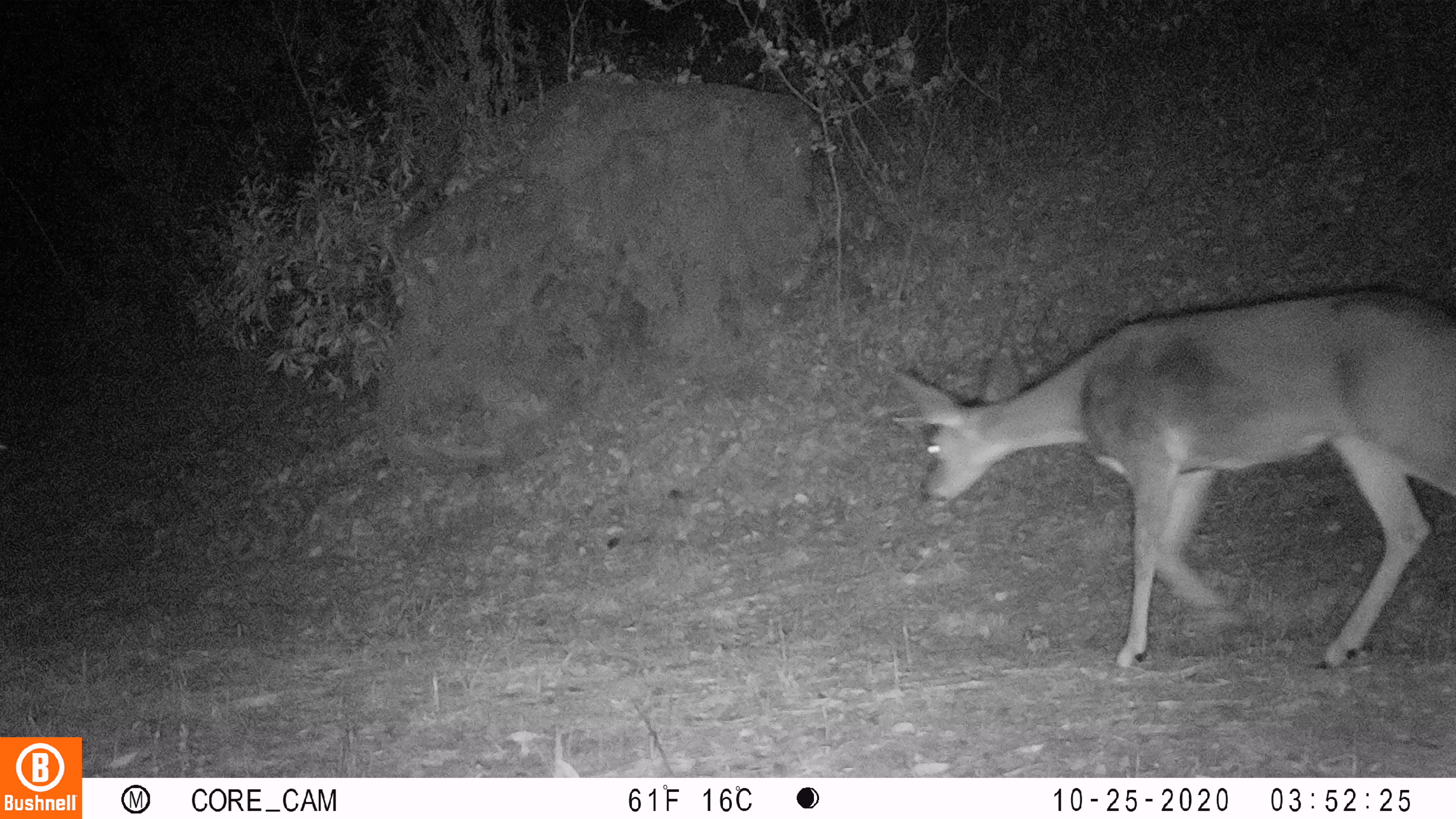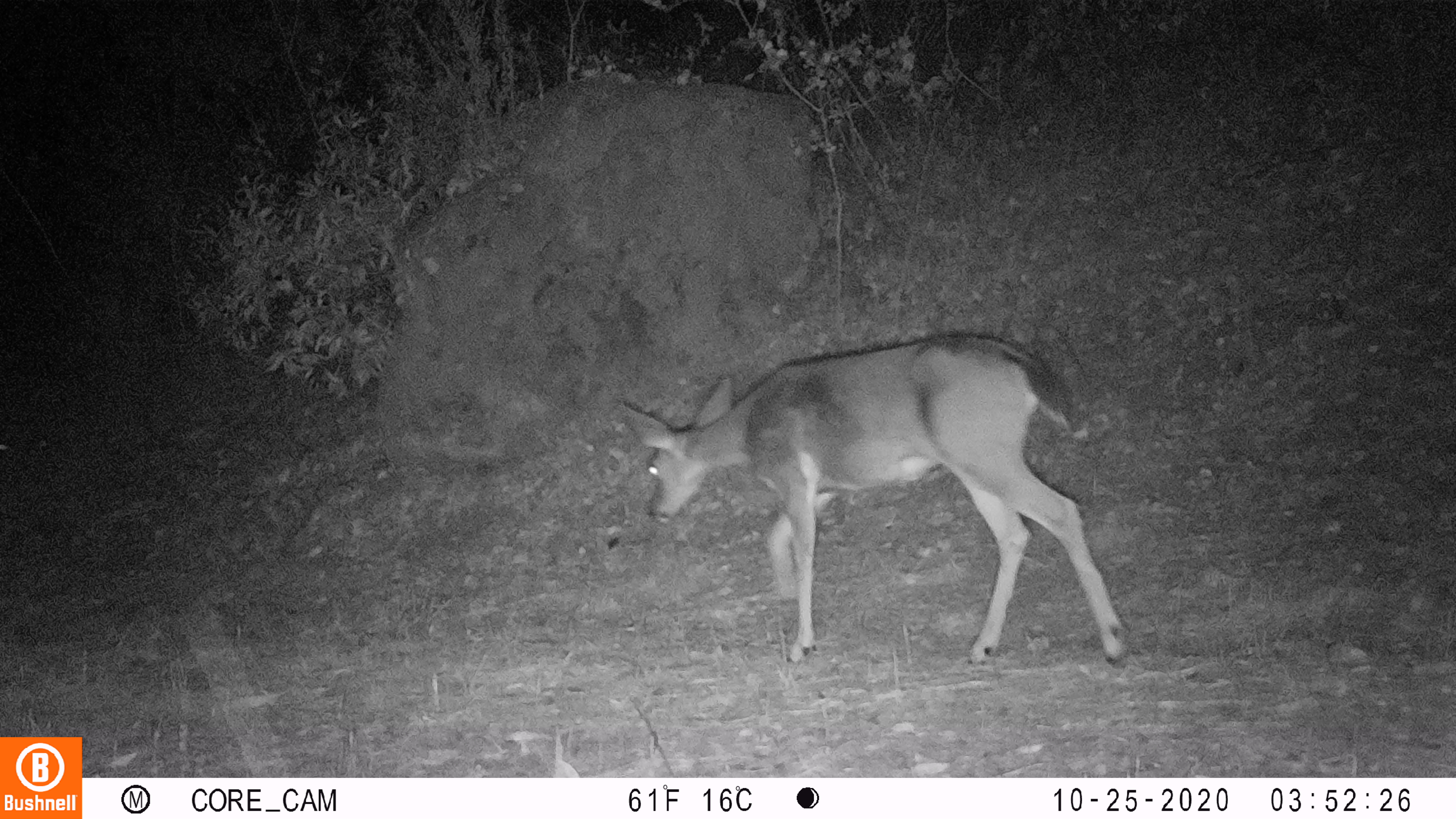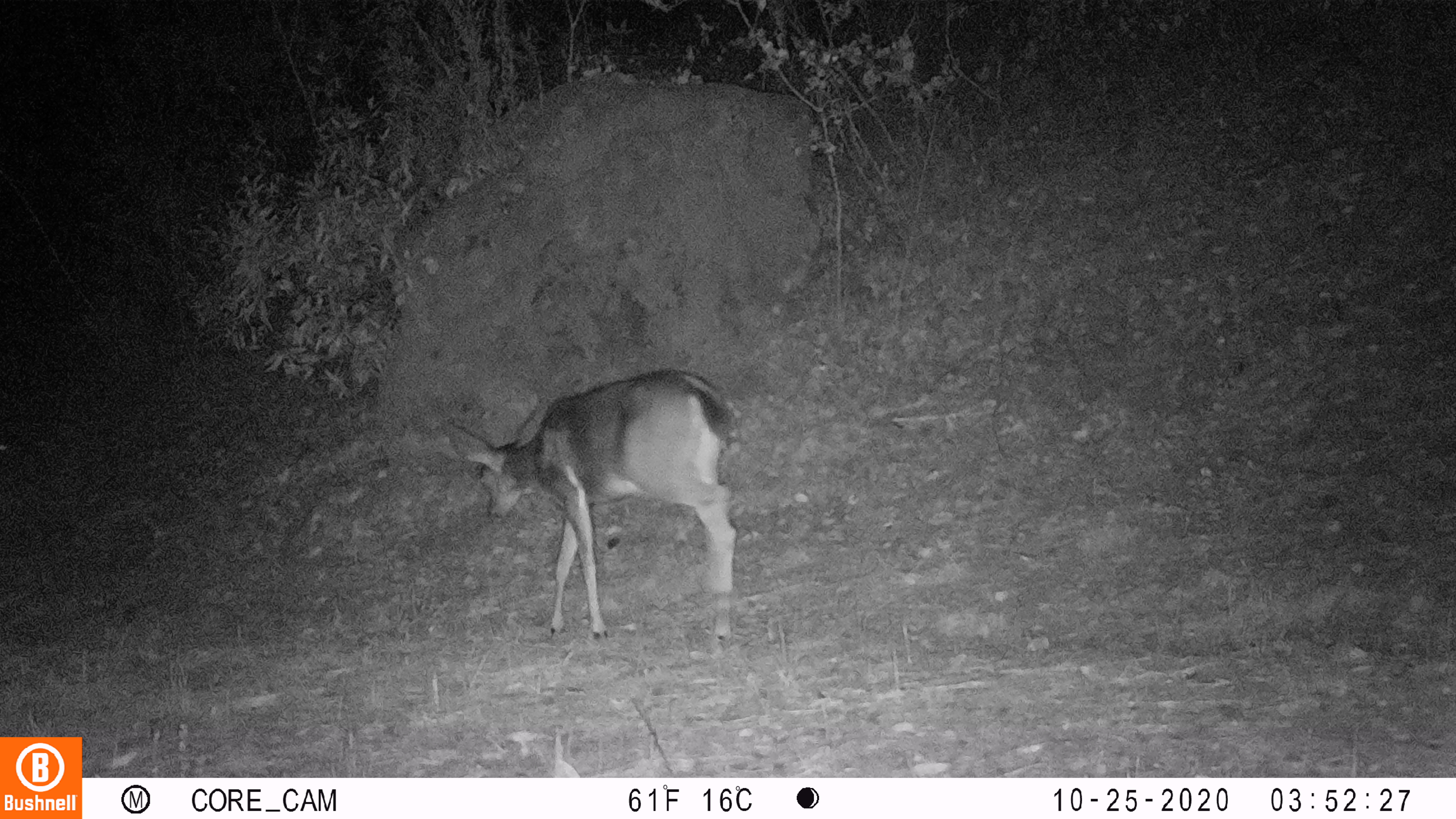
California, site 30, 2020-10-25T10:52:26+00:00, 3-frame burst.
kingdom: Animalia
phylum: Chordata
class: Mammalia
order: Artiodactyla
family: Cervidae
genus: Odocoileus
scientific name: Odocoileus hemionus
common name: mule deer